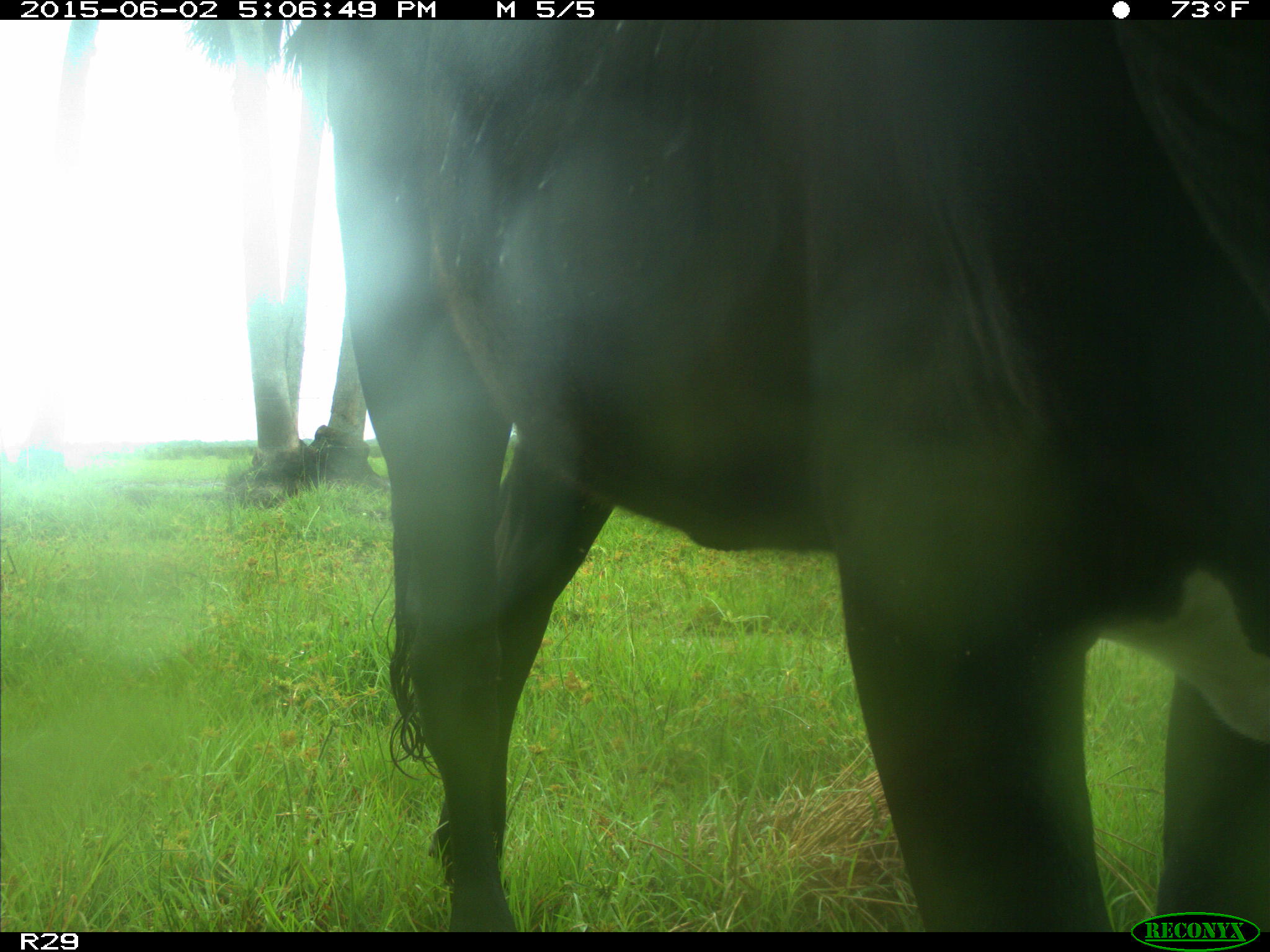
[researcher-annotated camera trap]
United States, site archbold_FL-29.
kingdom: Animalia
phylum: Chordata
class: Mammalia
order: Artiodactyla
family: Bovidae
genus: Bos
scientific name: Bos taurus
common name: domestic cow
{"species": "Bos taurus (domestic cow)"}